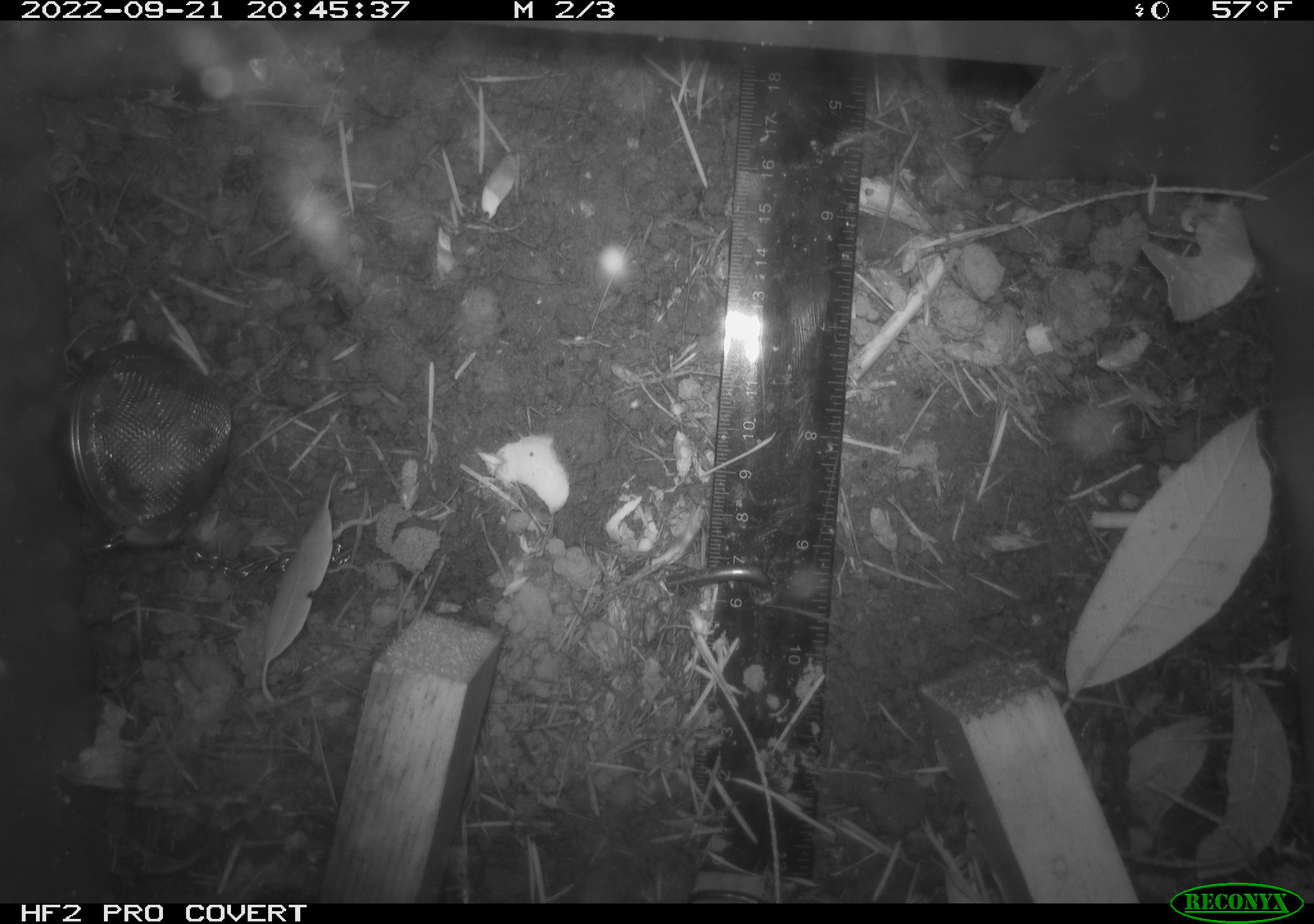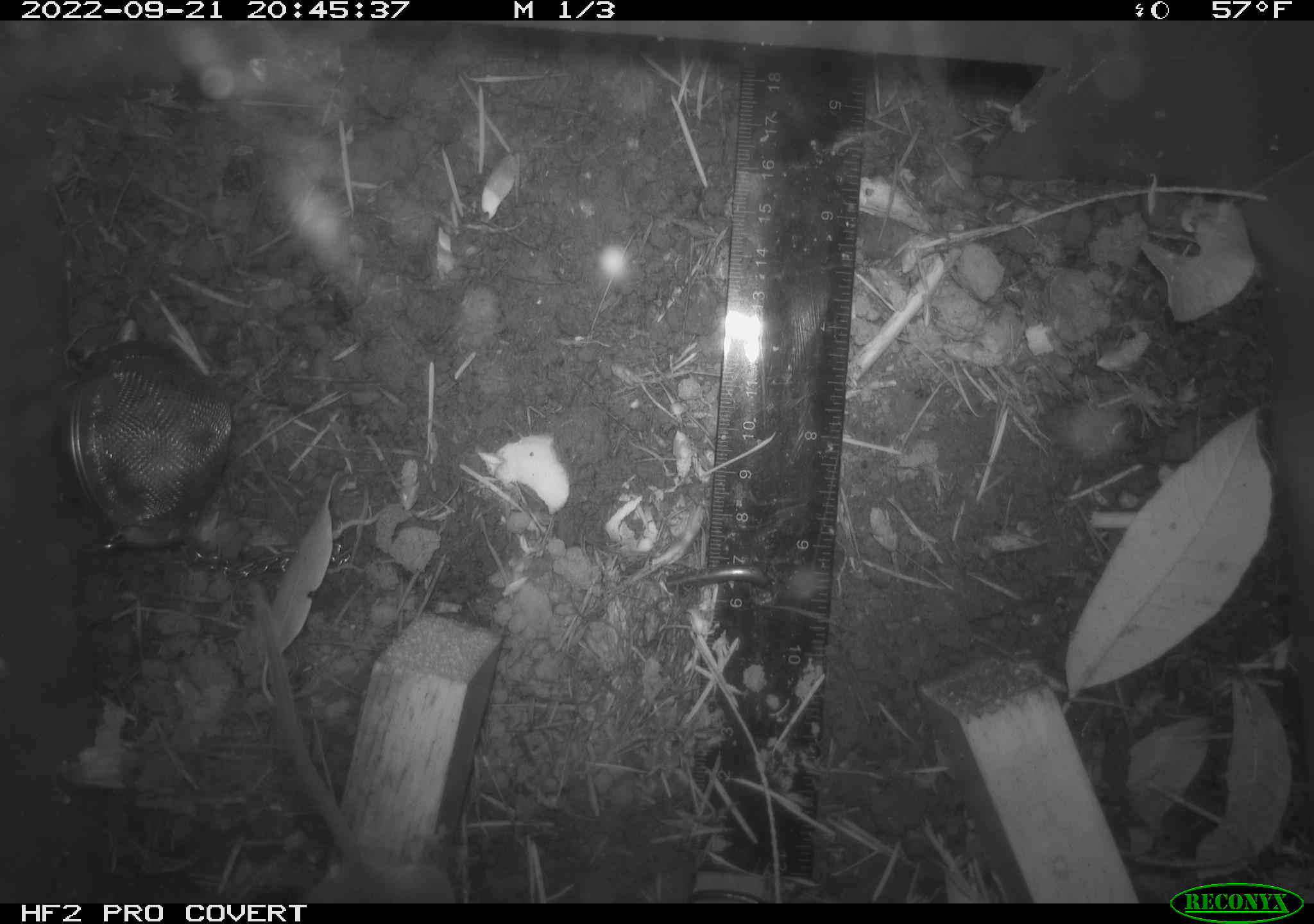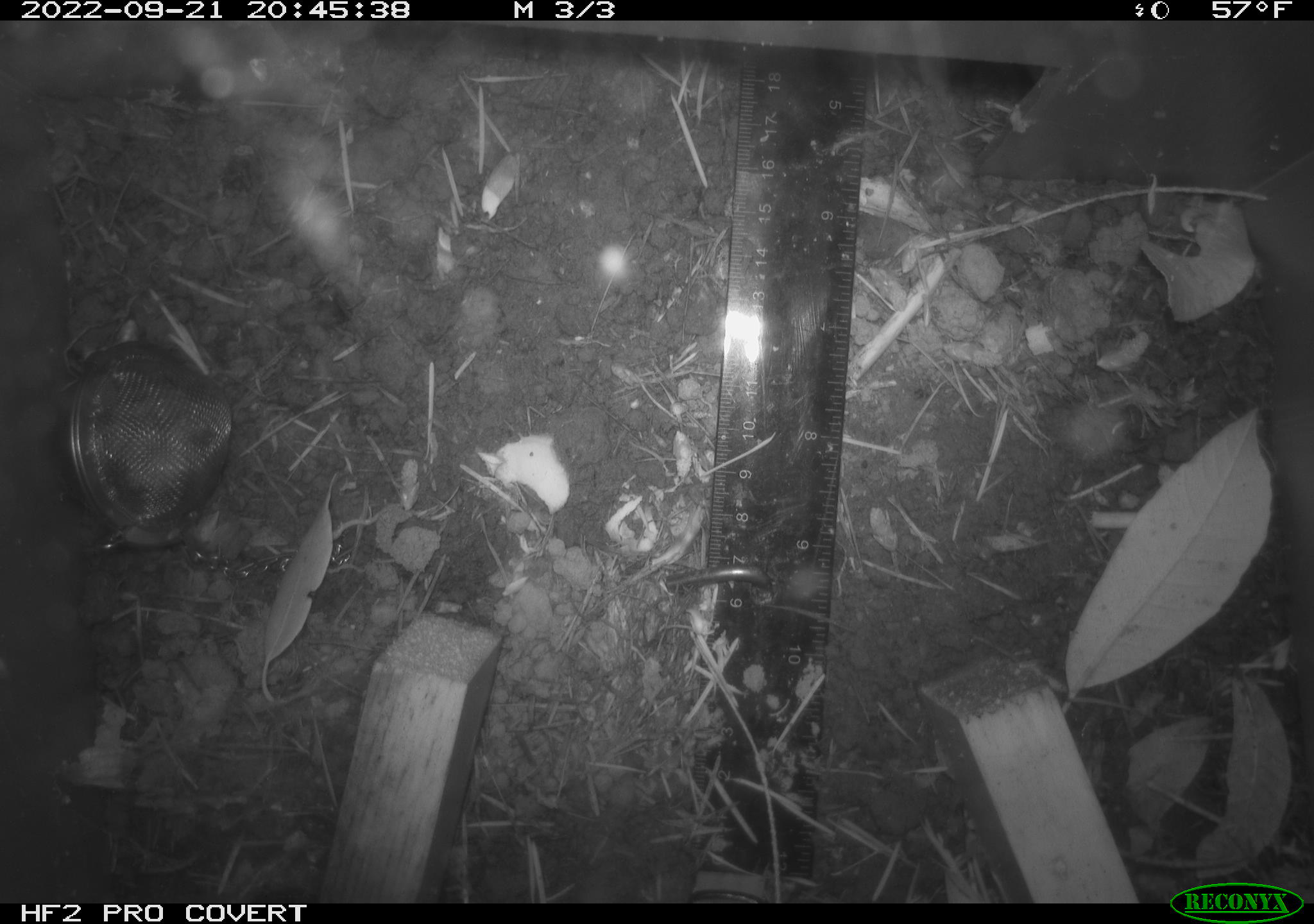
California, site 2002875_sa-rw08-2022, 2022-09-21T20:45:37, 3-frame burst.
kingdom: Animalia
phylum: Chordata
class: Mammalia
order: Rodentia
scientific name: Rodentia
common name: mouse species